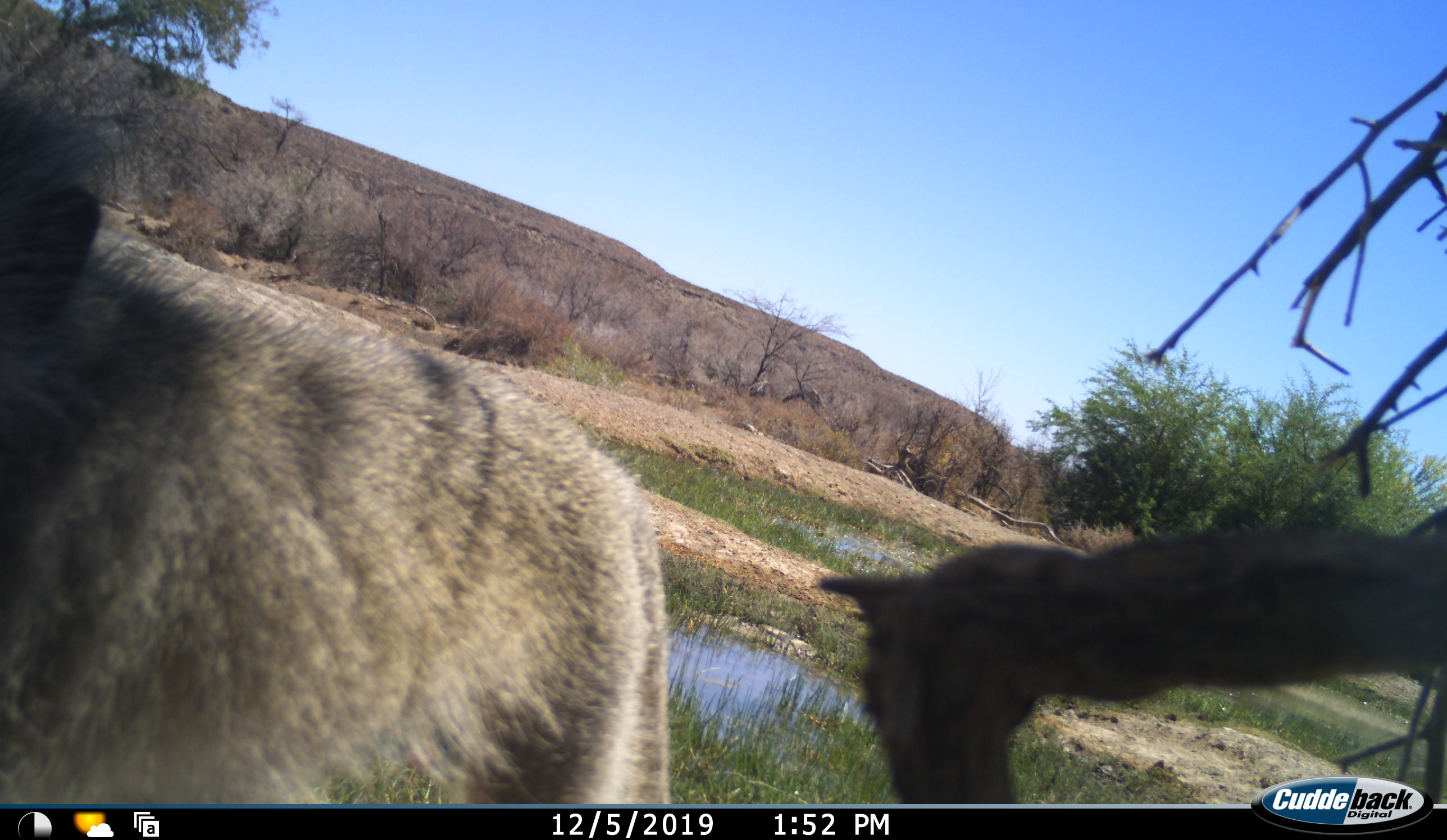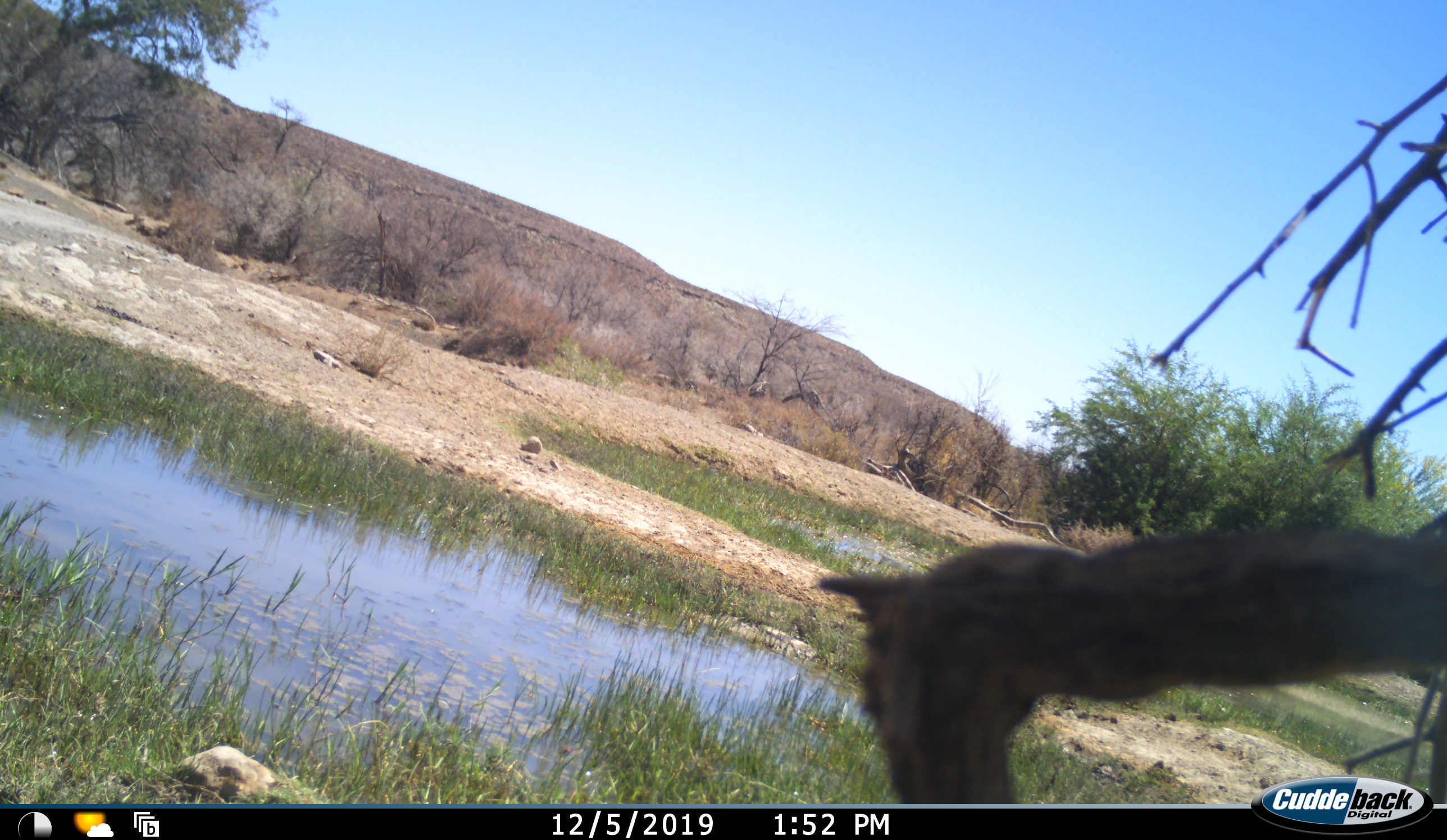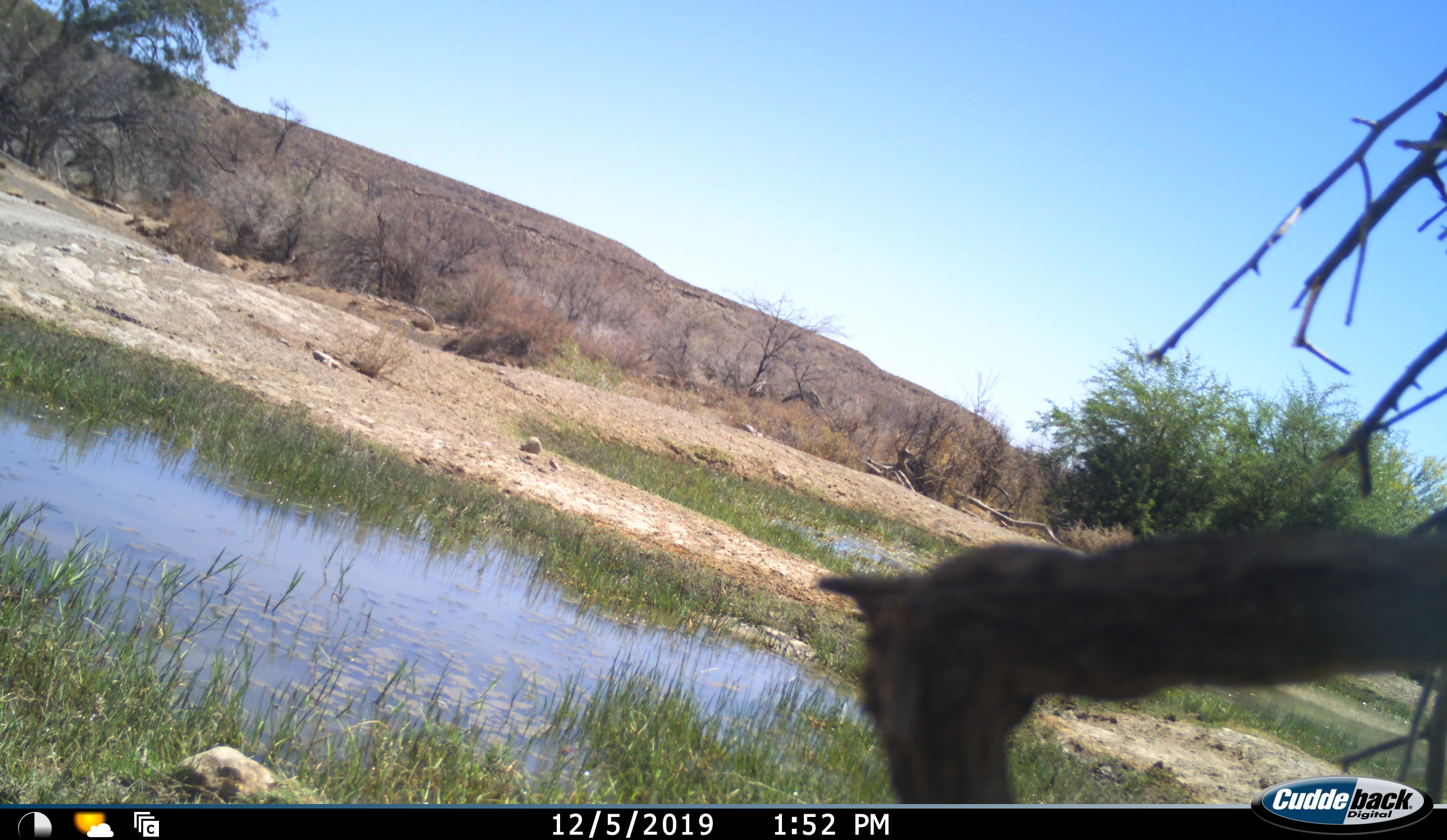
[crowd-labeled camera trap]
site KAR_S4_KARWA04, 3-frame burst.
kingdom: Animalia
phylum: Chordata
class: Mammalia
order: Primates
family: Cercopithecidae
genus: Chlorocebus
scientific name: Chlorocebus pygerythrus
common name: vervet monkey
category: monkeyvervet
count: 1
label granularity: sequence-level